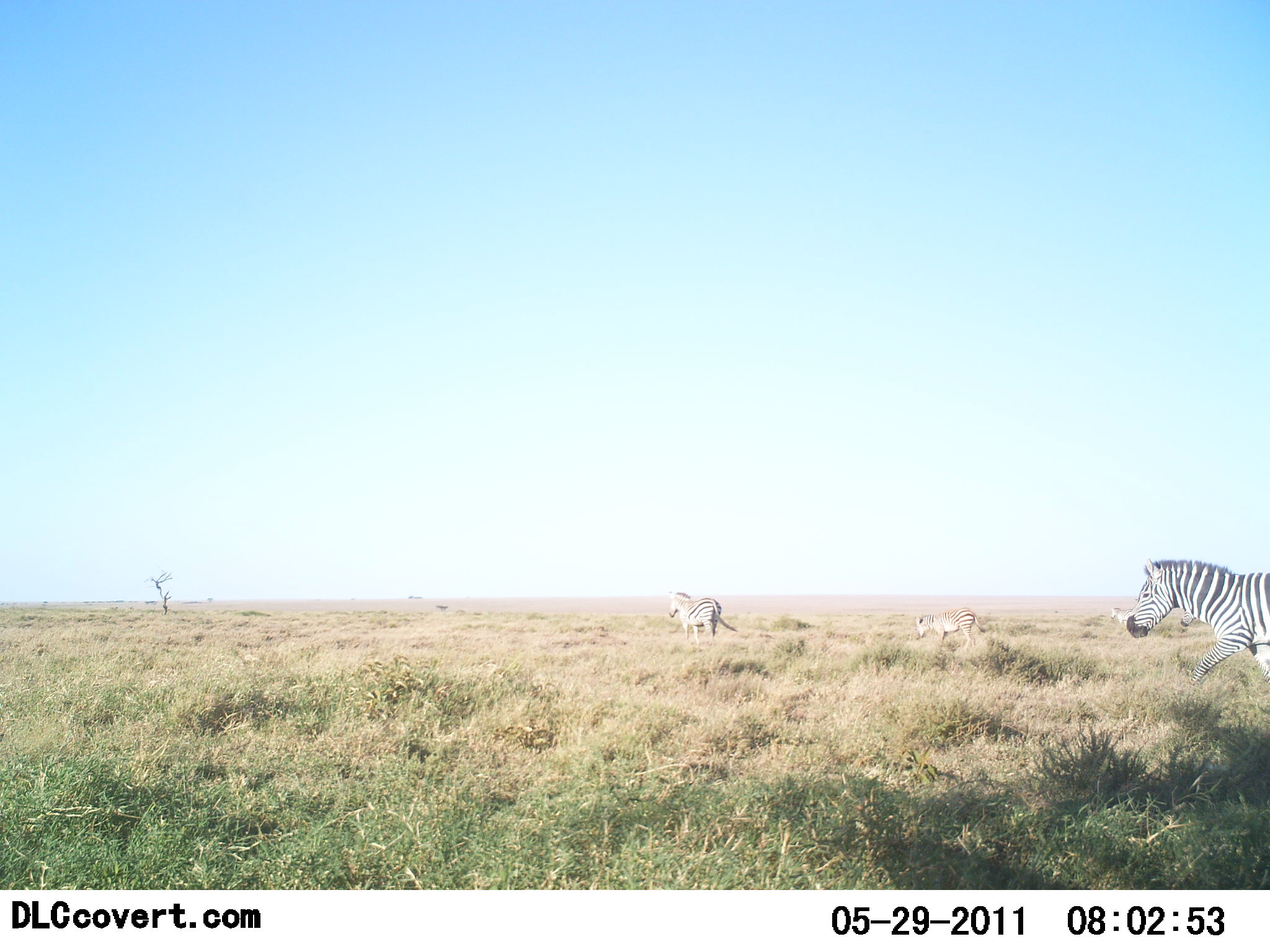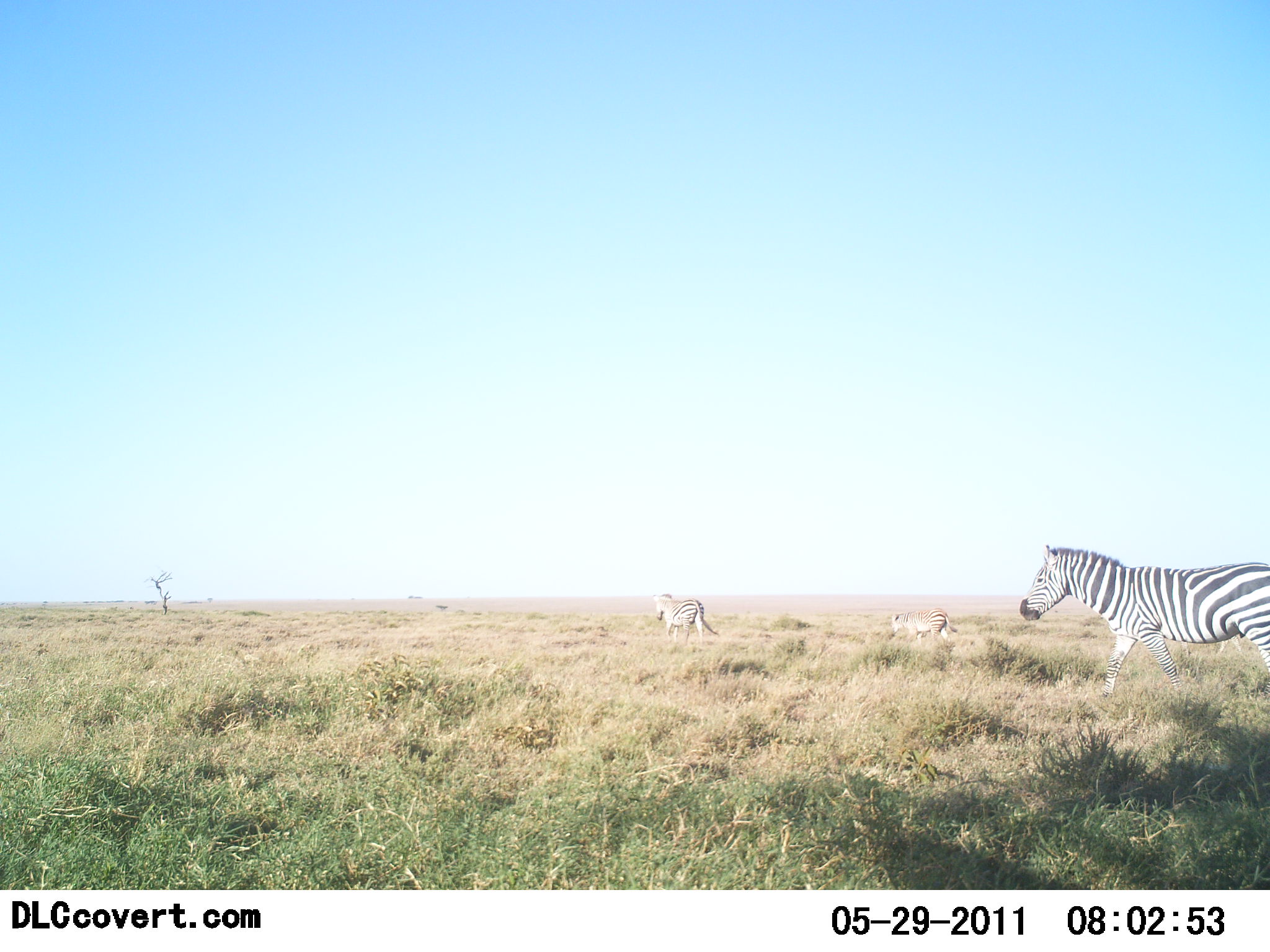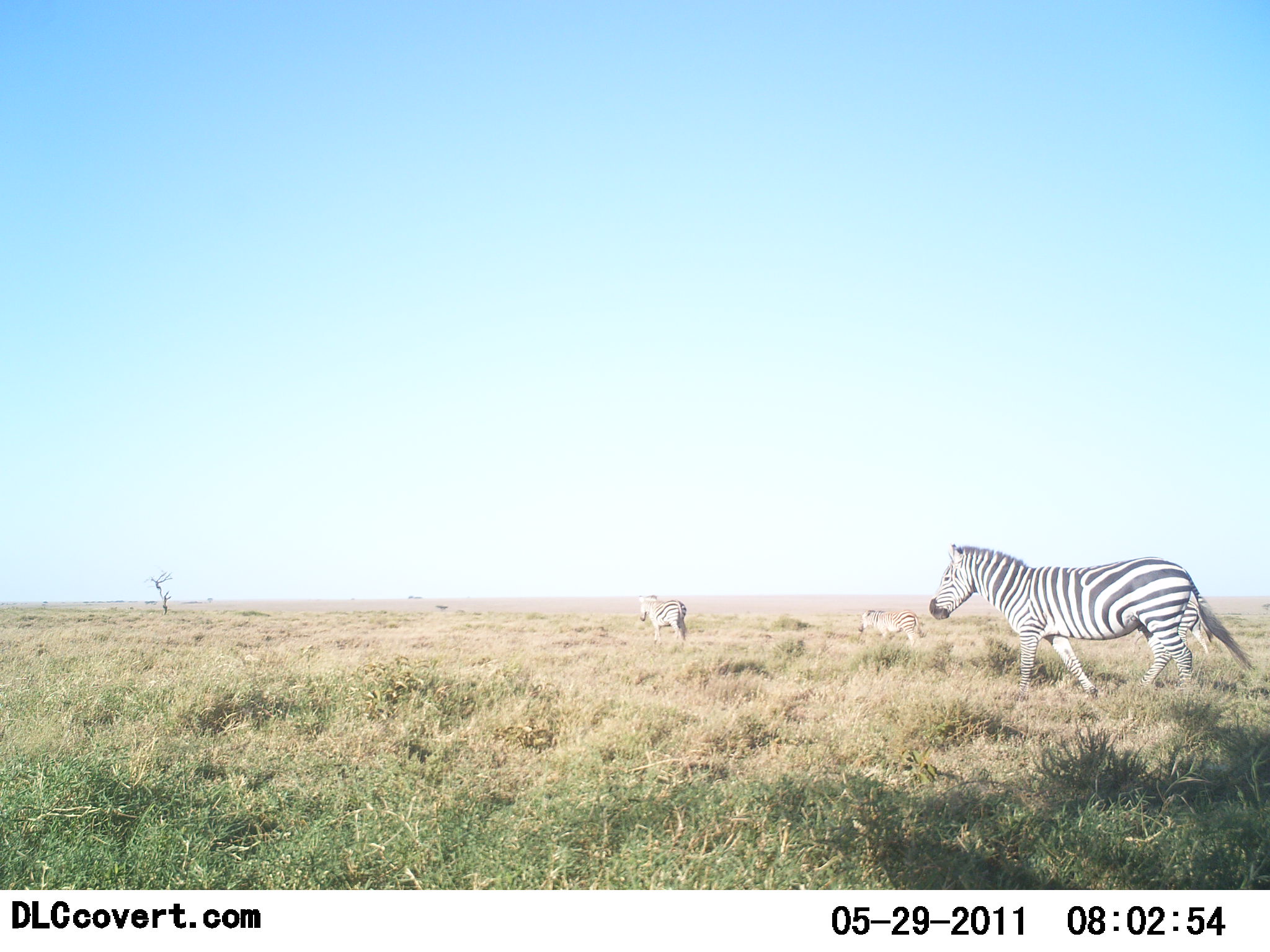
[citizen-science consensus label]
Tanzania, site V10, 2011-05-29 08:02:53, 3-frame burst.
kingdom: Animalia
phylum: Chordata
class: Mammalia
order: Perissodactyla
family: Equidae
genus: Equus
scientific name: Equus quagga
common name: plains zebra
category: zebra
Zebra (plains zebra) (Equus quagga), count 3. Behavior (volunteer vote fractions): standing 29%, resting 0%, moving 93%, interacting 0%. Young present (vote fraction): 14%. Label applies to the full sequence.